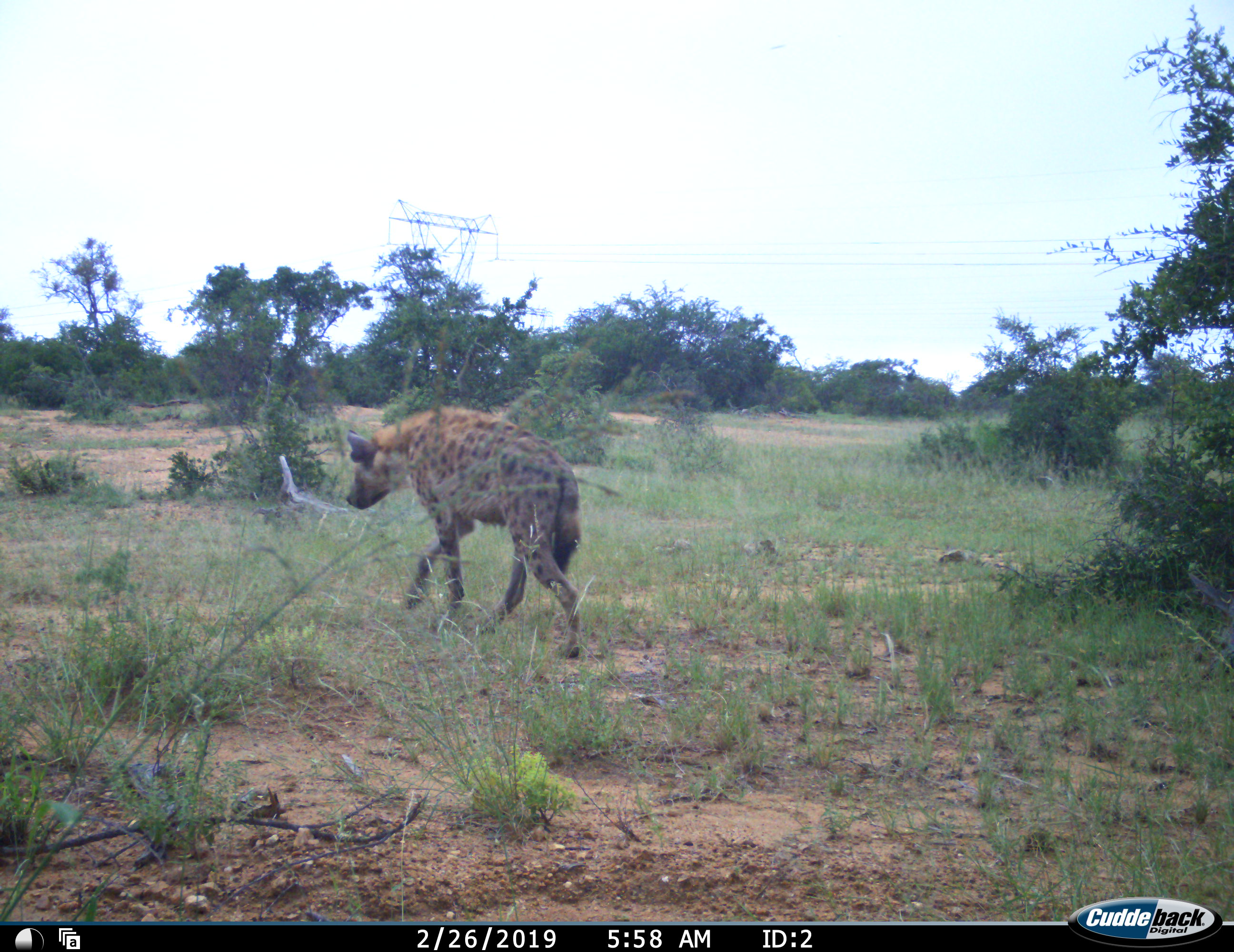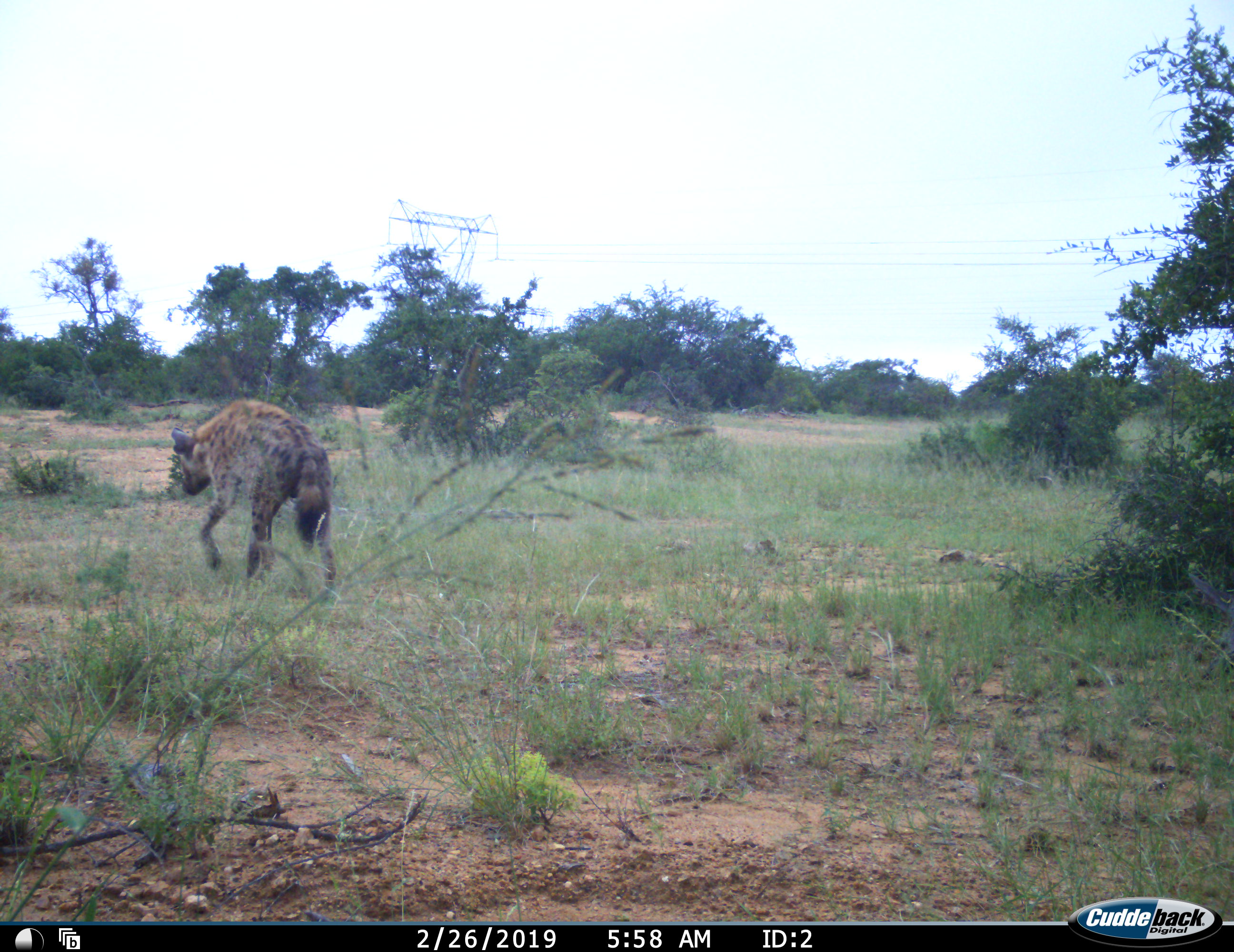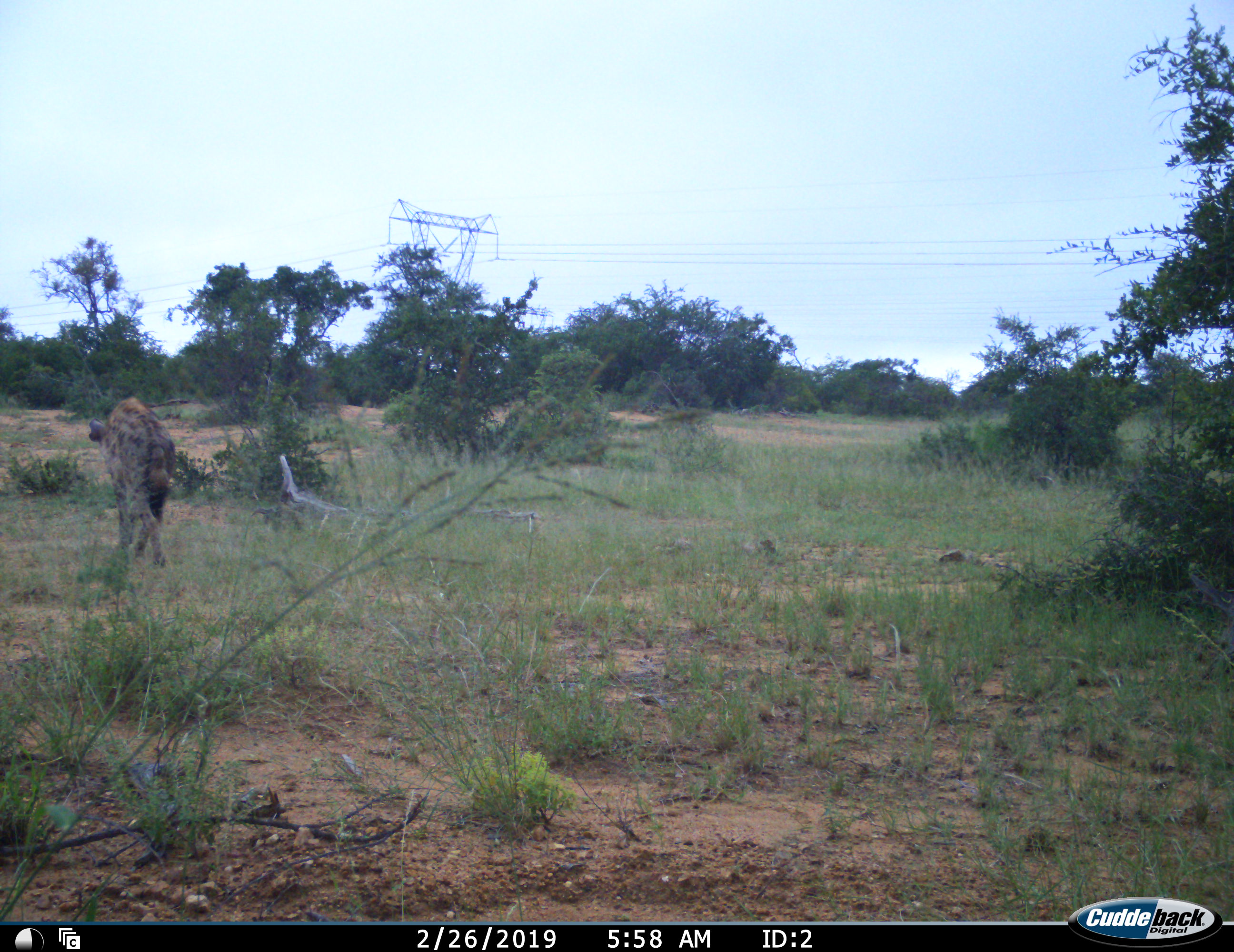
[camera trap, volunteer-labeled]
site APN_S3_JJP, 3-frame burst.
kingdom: Animalia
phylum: Chordata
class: Mammalia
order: Carnivora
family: Hyaenidae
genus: Crocuta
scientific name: Crocuta crocuta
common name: spotted hyena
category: hyenaspotted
Hyenaspotted (spotted hyena) (Crocuta crocuta), count 1. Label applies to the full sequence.